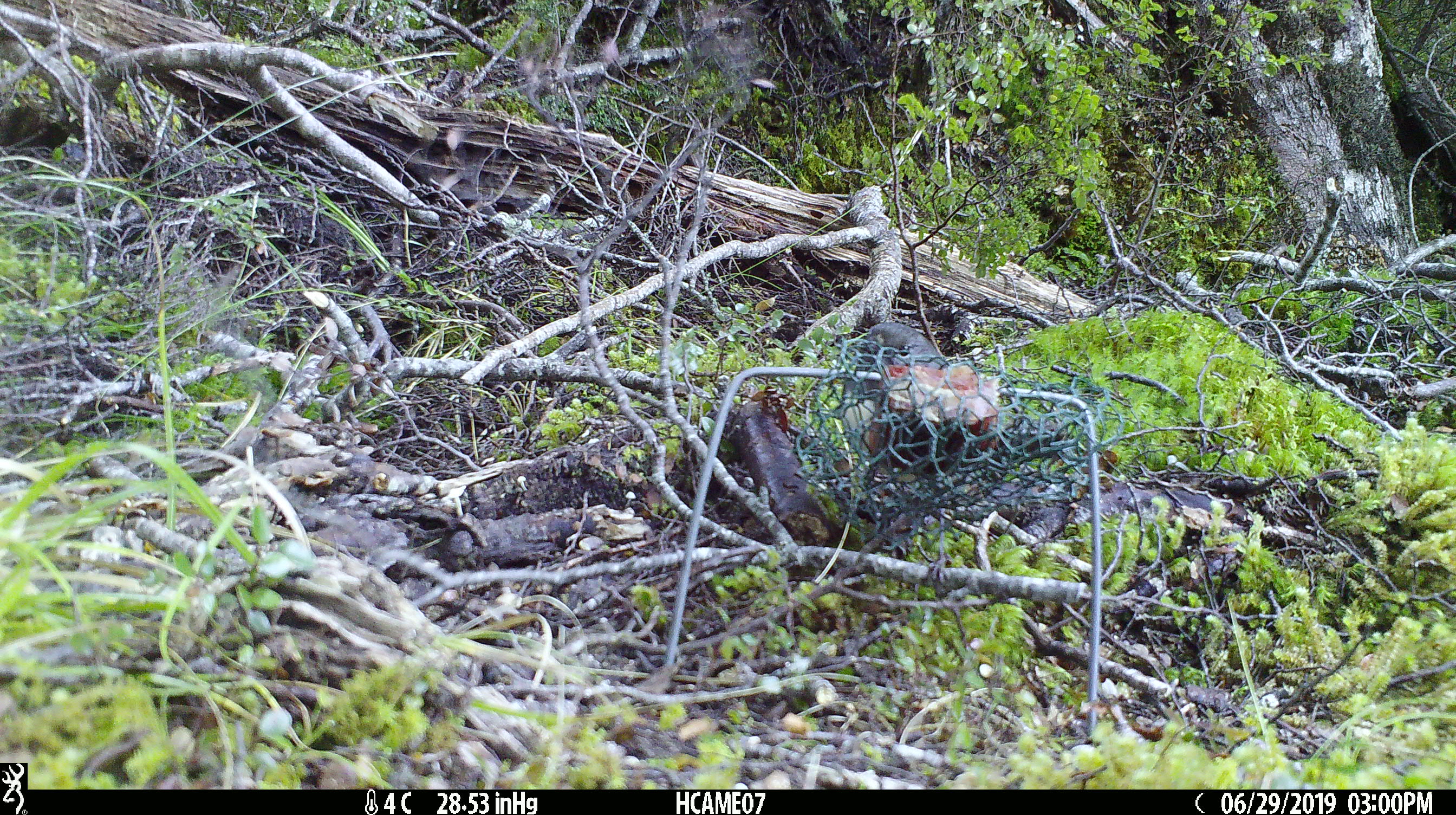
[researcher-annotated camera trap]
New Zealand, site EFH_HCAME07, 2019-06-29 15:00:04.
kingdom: Animalia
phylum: Chordata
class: Aves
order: Passeriformes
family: Petroicidae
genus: Petroica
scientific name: Petroica australis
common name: new zealand robin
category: robin